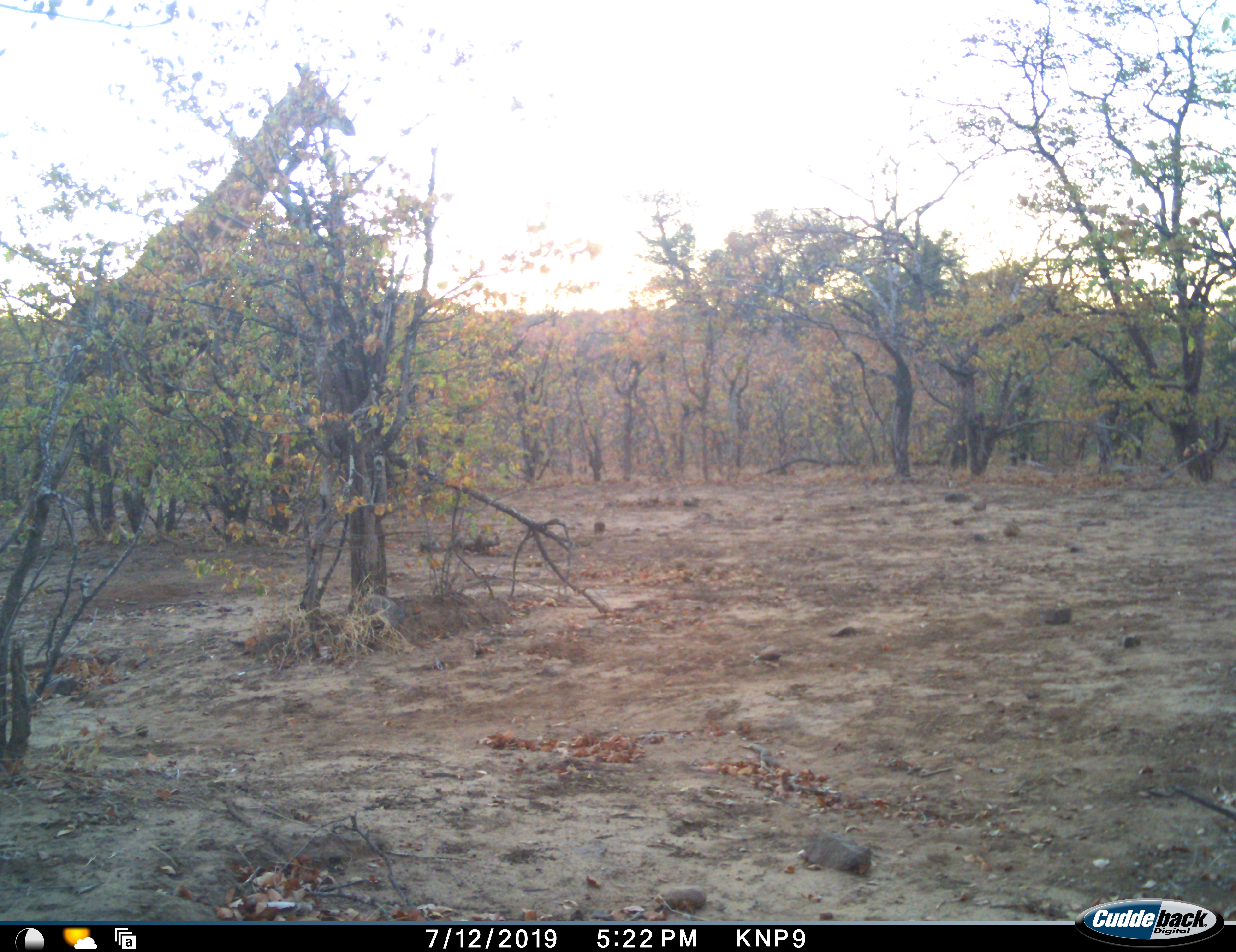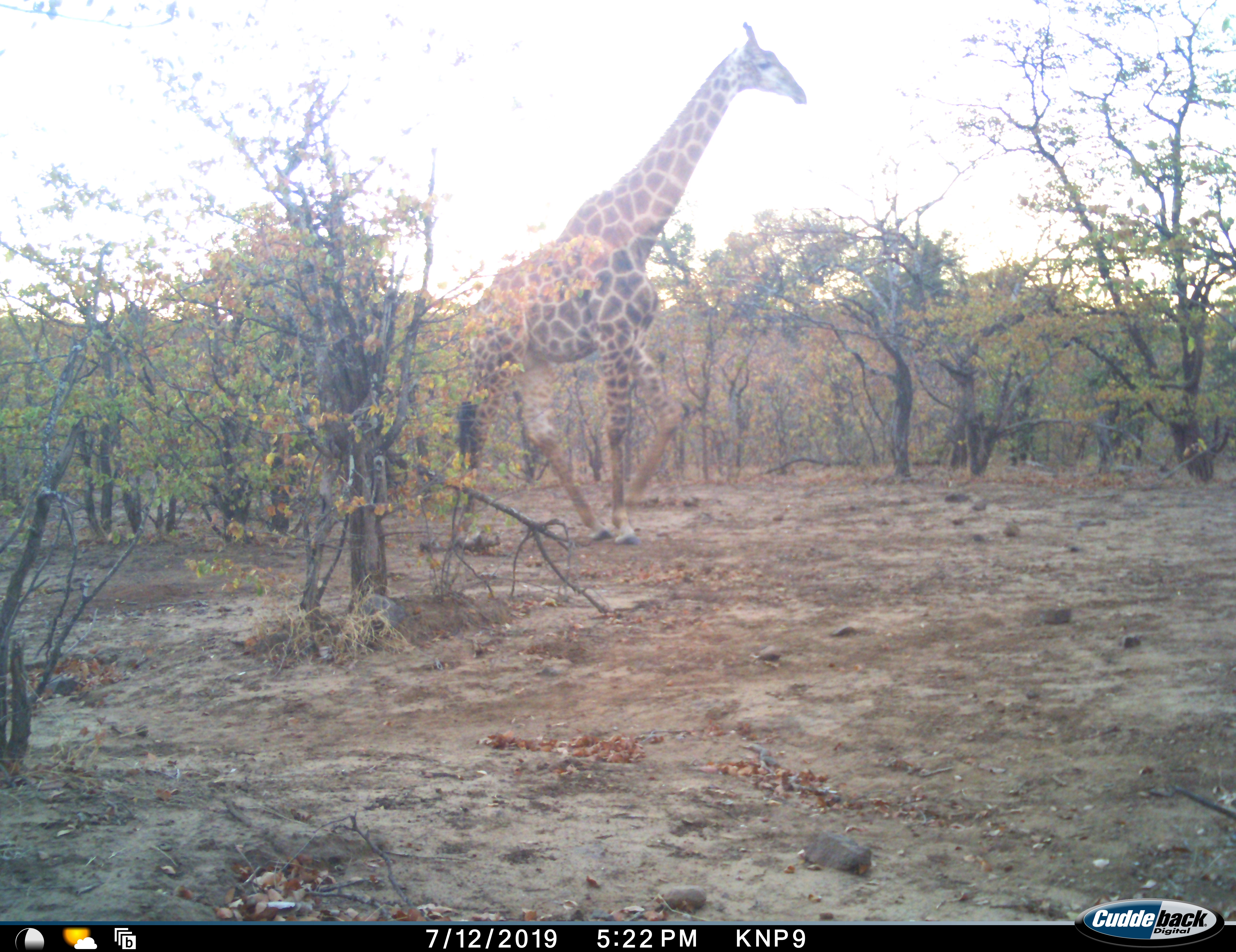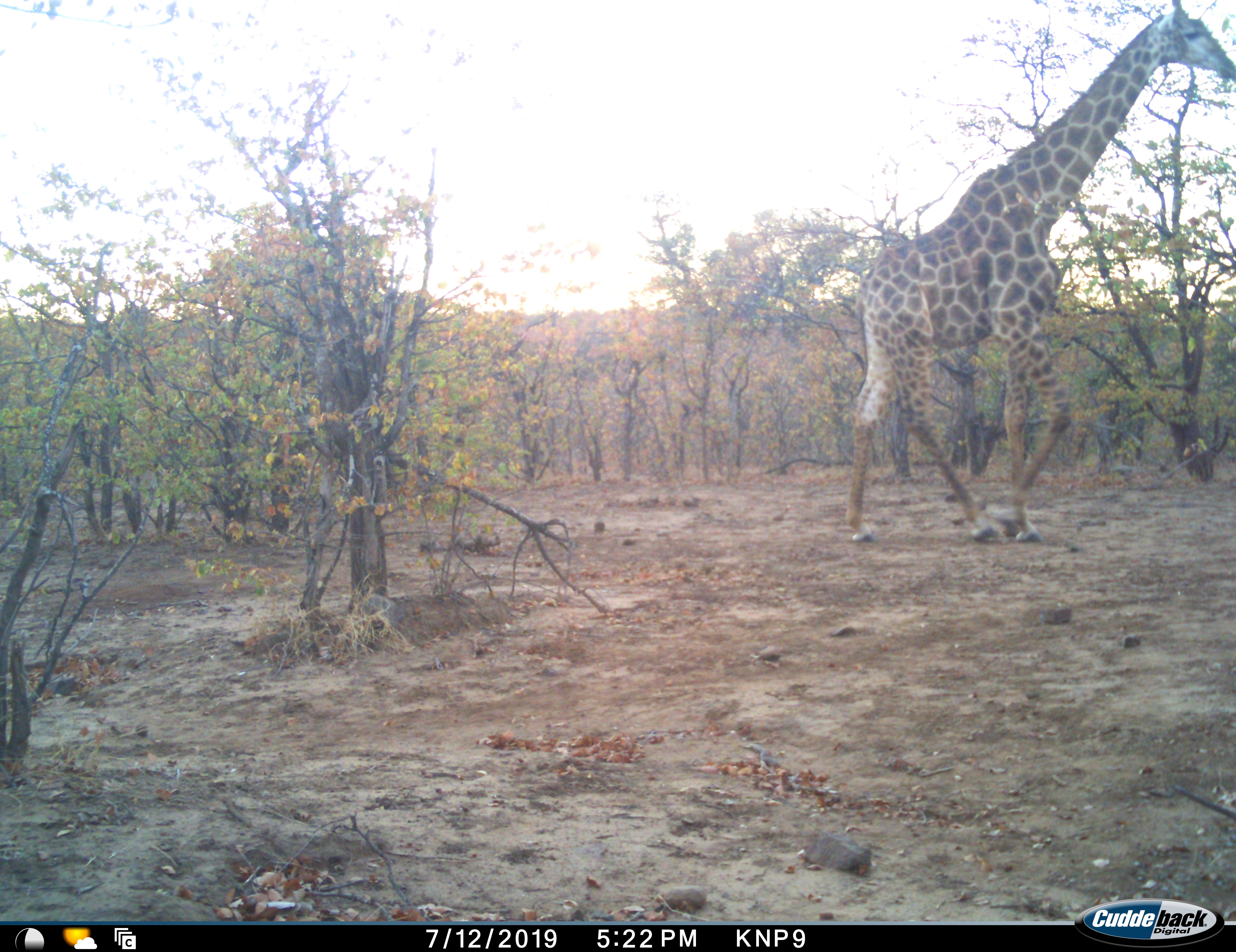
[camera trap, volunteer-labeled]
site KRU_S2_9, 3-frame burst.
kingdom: Animalia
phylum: Chordata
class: Mammalia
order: Artiodactyla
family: Giraffidae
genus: Giraffa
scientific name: Giraffa camelopardalis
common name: giraffe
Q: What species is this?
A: Giraffe (Giraffa camelopardalis).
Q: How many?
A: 1.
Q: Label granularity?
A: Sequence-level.